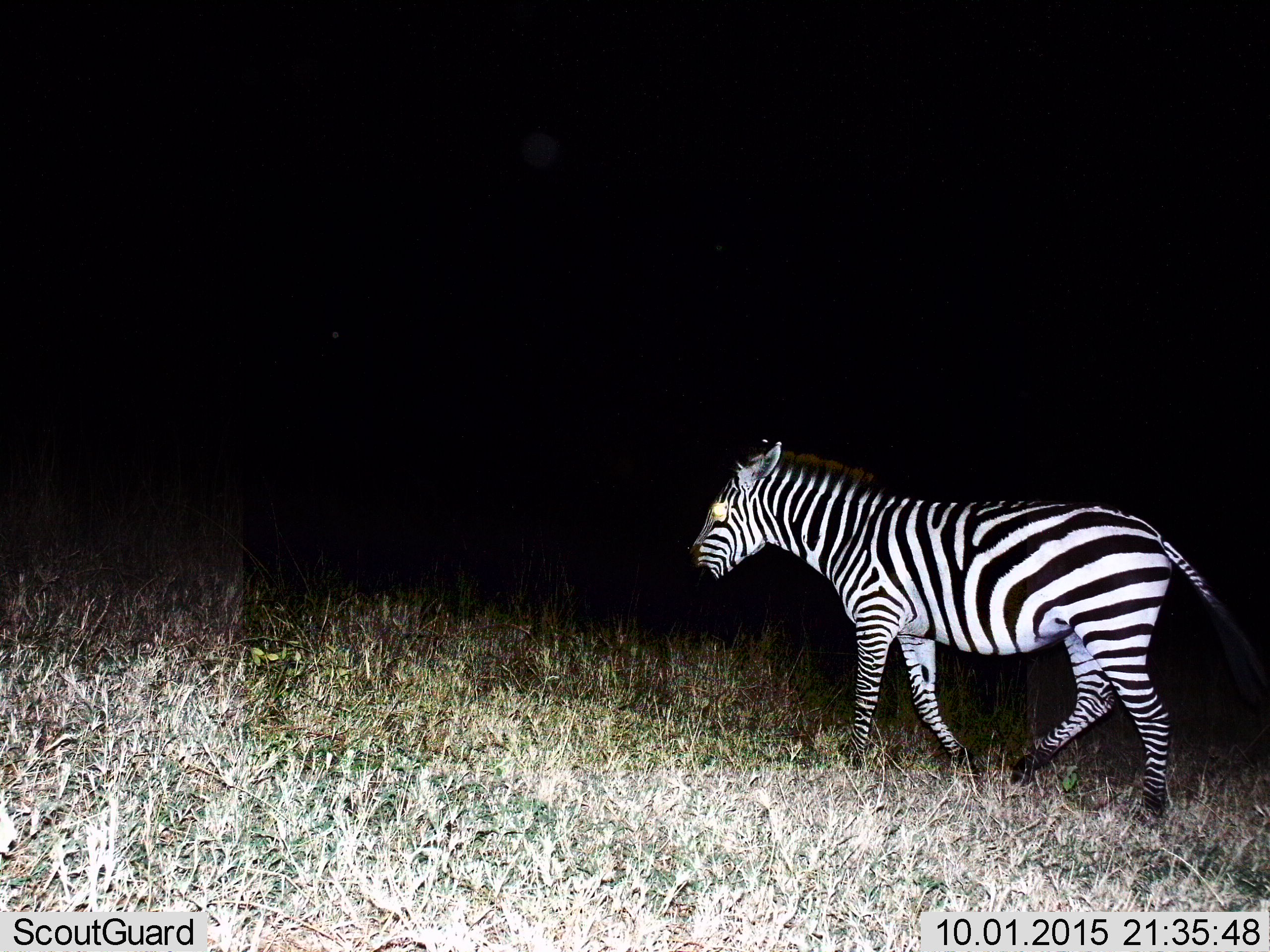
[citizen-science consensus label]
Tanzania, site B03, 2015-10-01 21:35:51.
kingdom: Animalia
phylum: Chordata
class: Mammalia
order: Perissodactyla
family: Equidae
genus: Equus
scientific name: Equus quagga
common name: plains zebra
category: zebra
Zebra (plains zebra) (Equus quagga), count 1. Behavior (volunteer vote fractions): standing 10%, resting 0%, moving 90%, interacting 0%. Young present (vote fraction): 0%. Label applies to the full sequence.